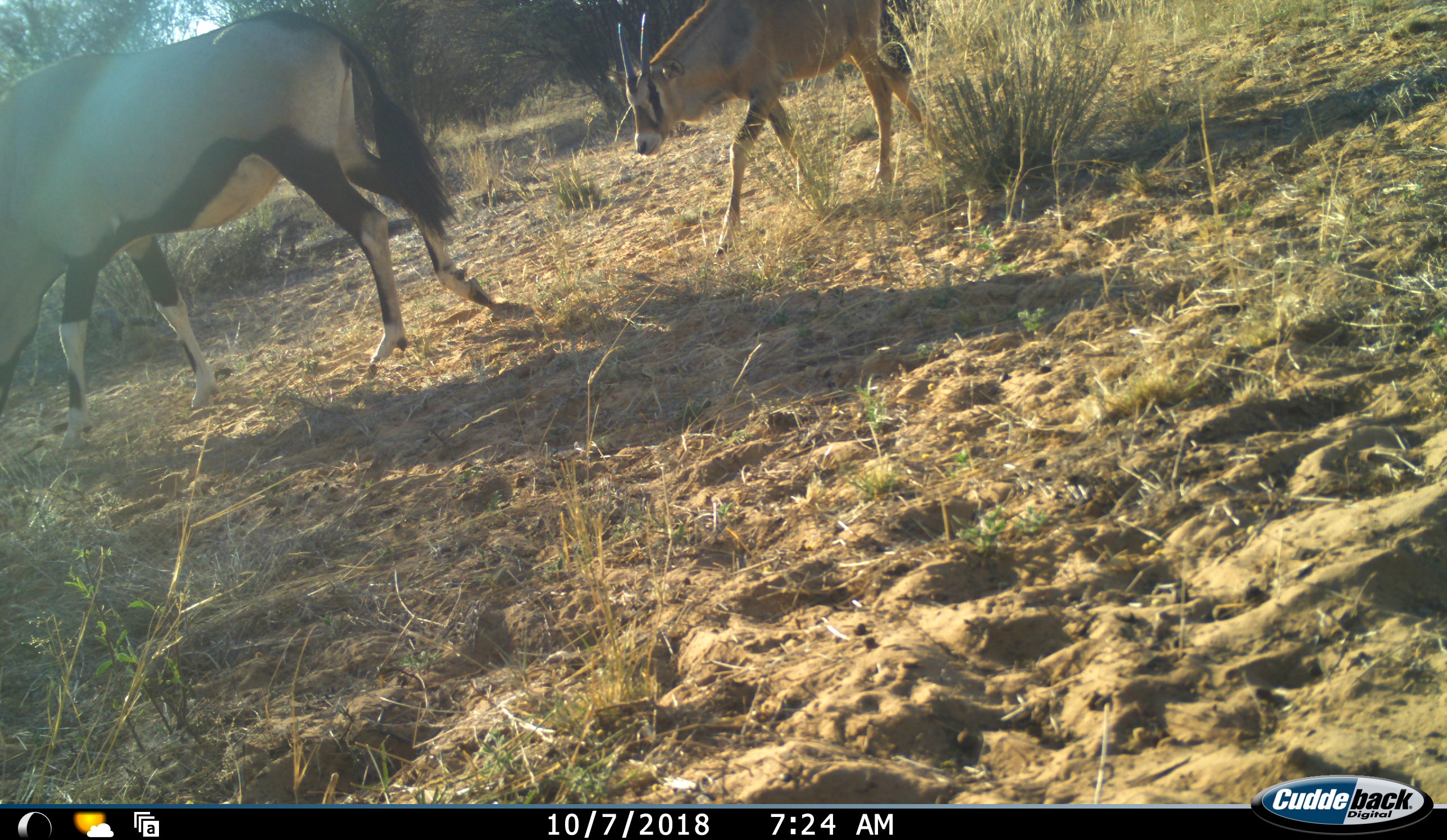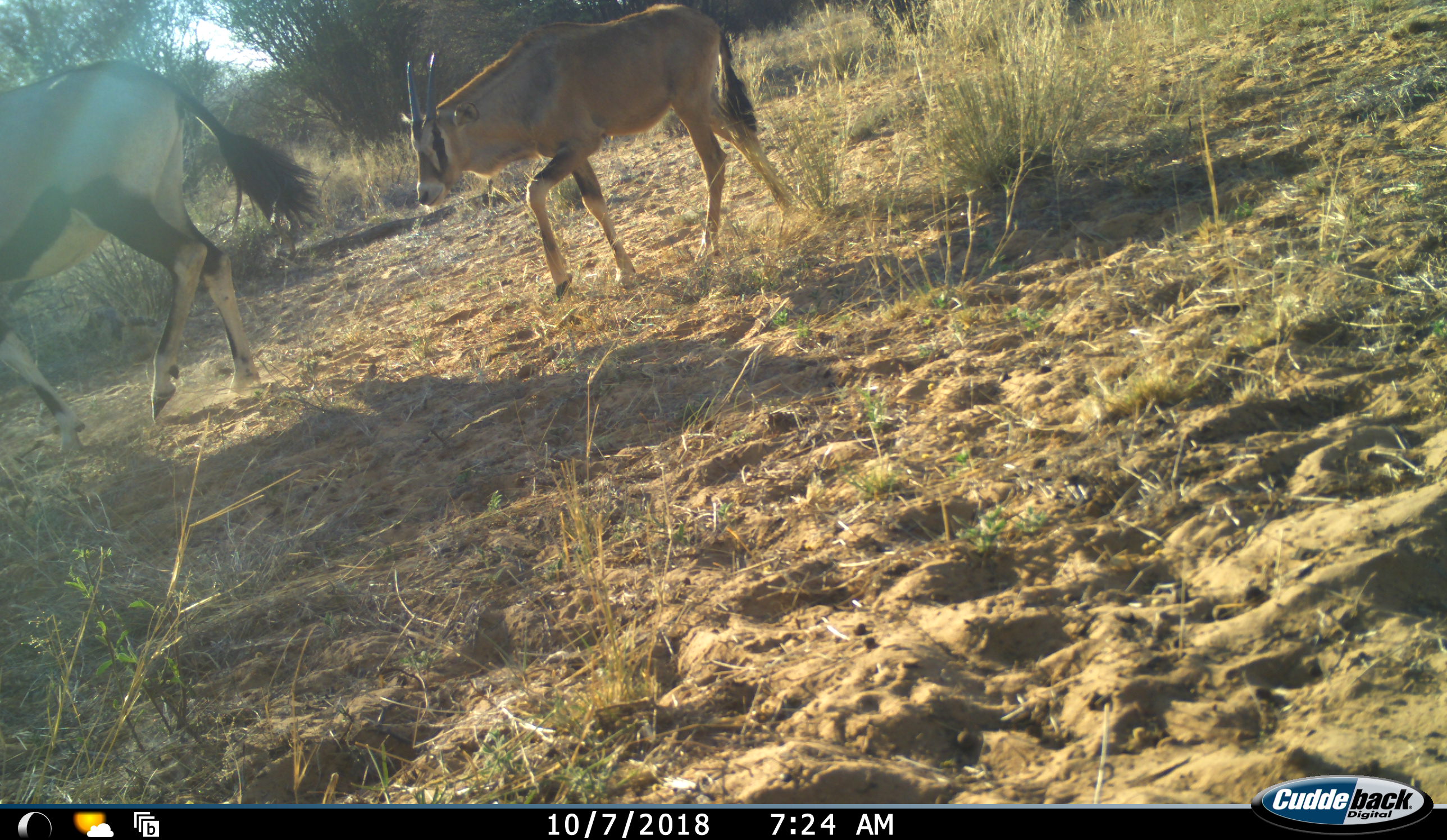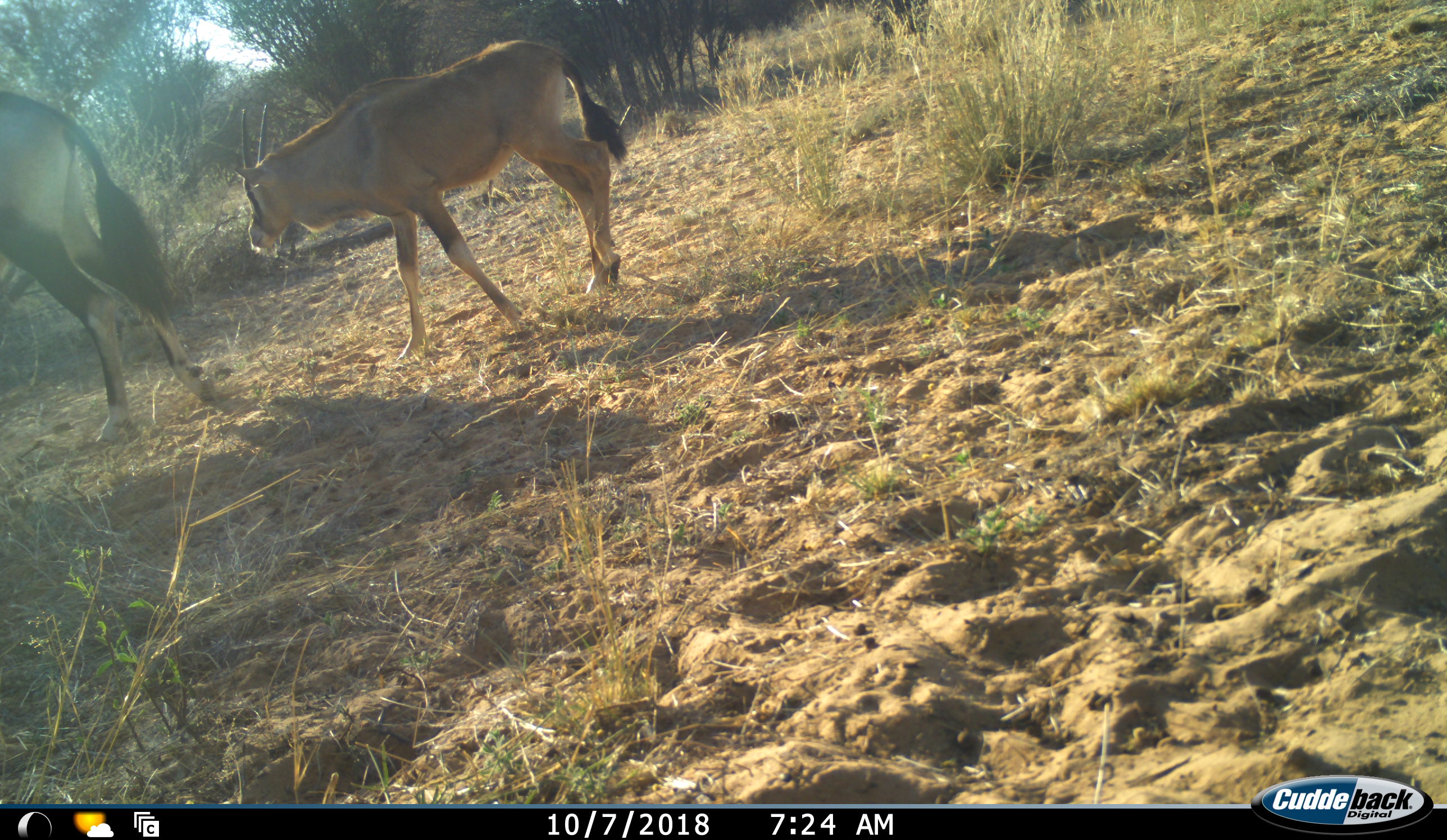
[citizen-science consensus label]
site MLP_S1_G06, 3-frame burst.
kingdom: Animalia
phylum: Chordata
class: Mammalia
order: Artiodactyla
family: Bovidae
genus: Oryx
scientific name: Oryx gazella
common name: gemsbok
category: oryx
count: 2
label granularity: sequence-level